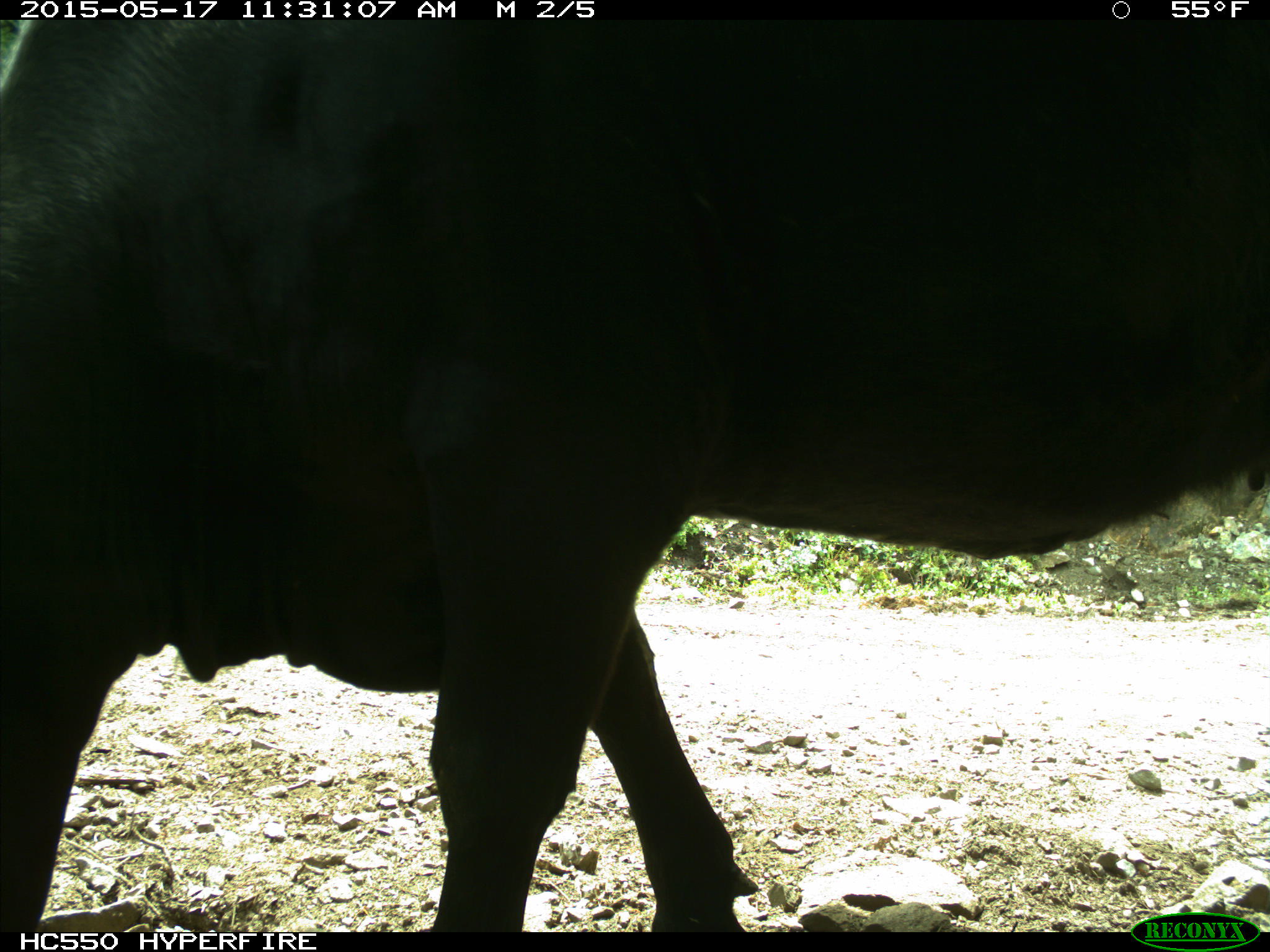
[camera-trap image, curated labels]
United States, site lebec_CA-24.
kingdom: Animalia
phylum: Chordata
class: Mammalia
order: Artiodactyla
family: Bovidae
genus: Bos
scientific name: Bos taurus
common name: domestic cow